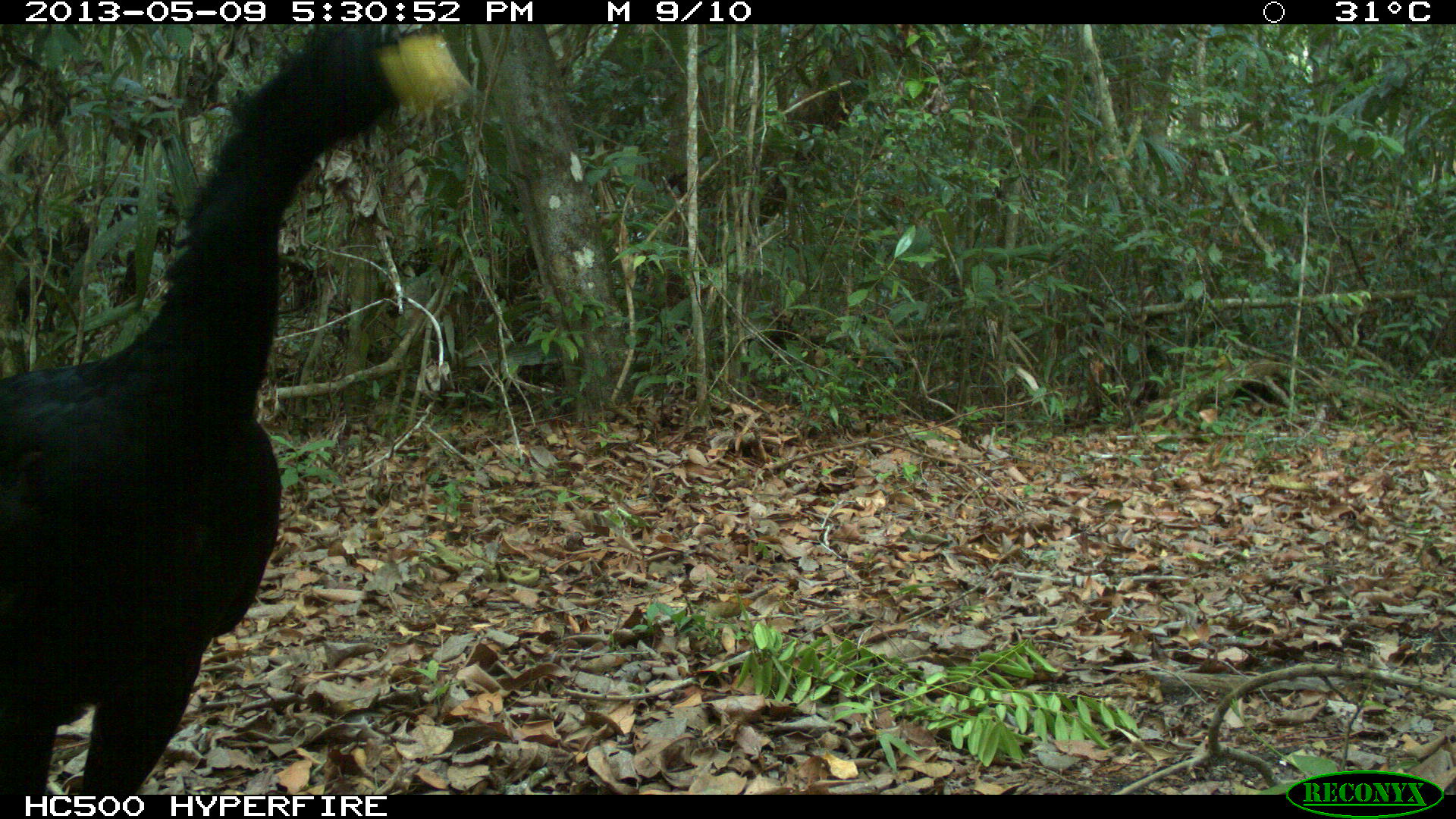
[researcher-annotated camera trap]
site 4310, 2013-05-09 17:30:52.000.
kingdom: Animalia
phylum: Chordata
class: Aves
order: Galliformes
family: Cracidae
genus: Crax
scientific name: Crax rubra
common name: great curassow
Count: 1.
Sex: male.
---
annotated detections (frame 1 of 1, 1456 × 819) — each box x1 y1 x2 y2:
crax rubra: 0 23 480 791